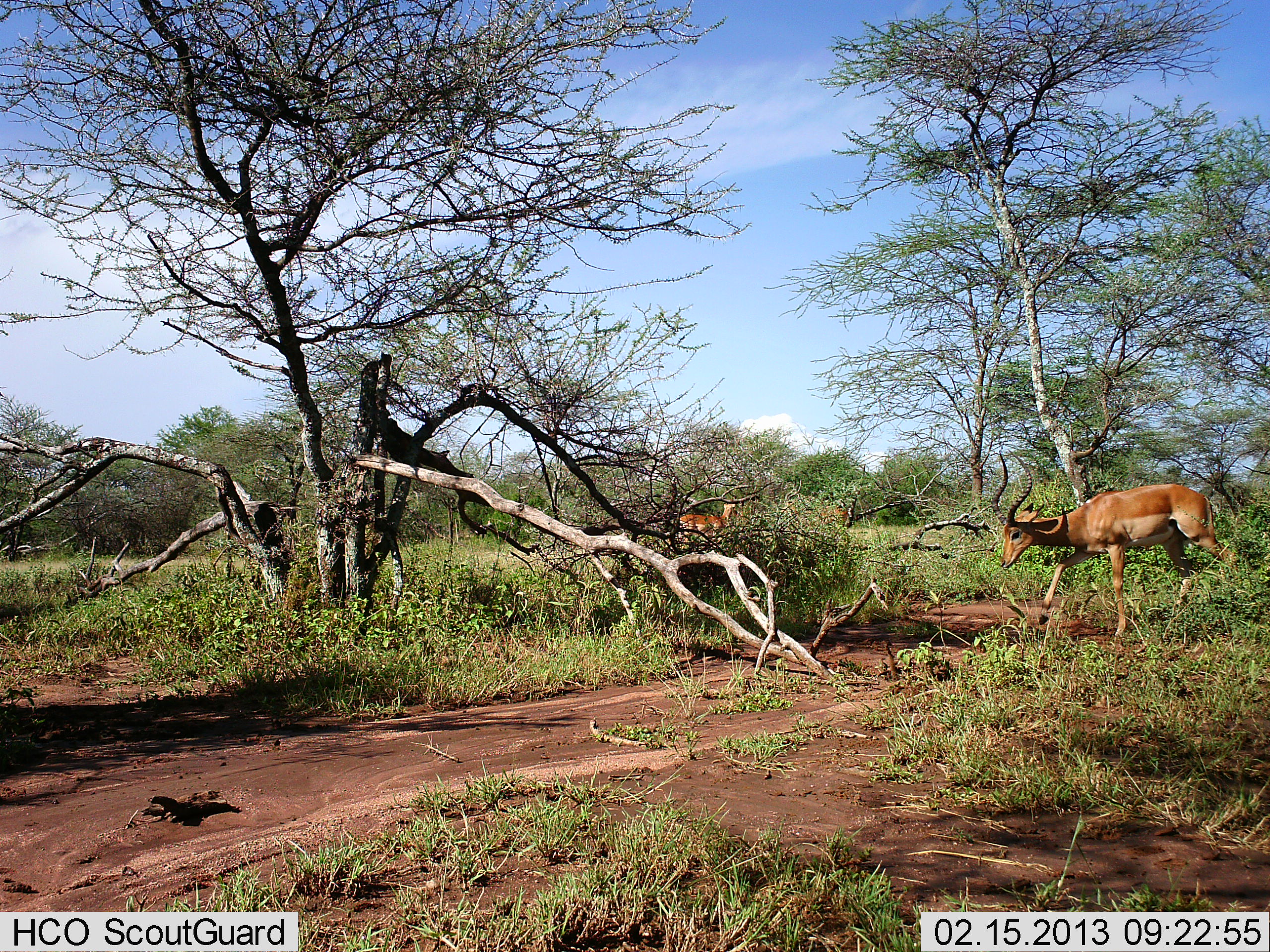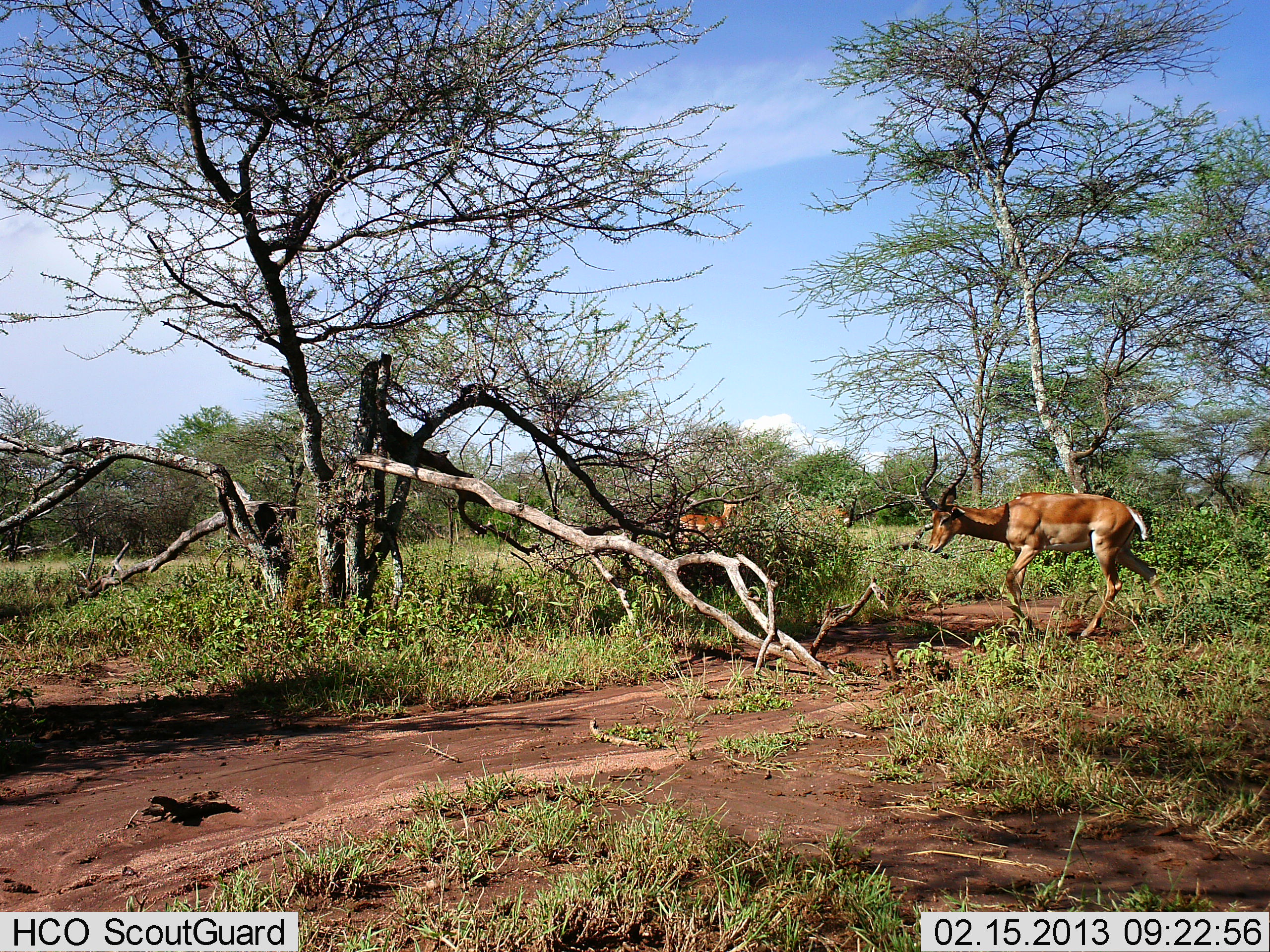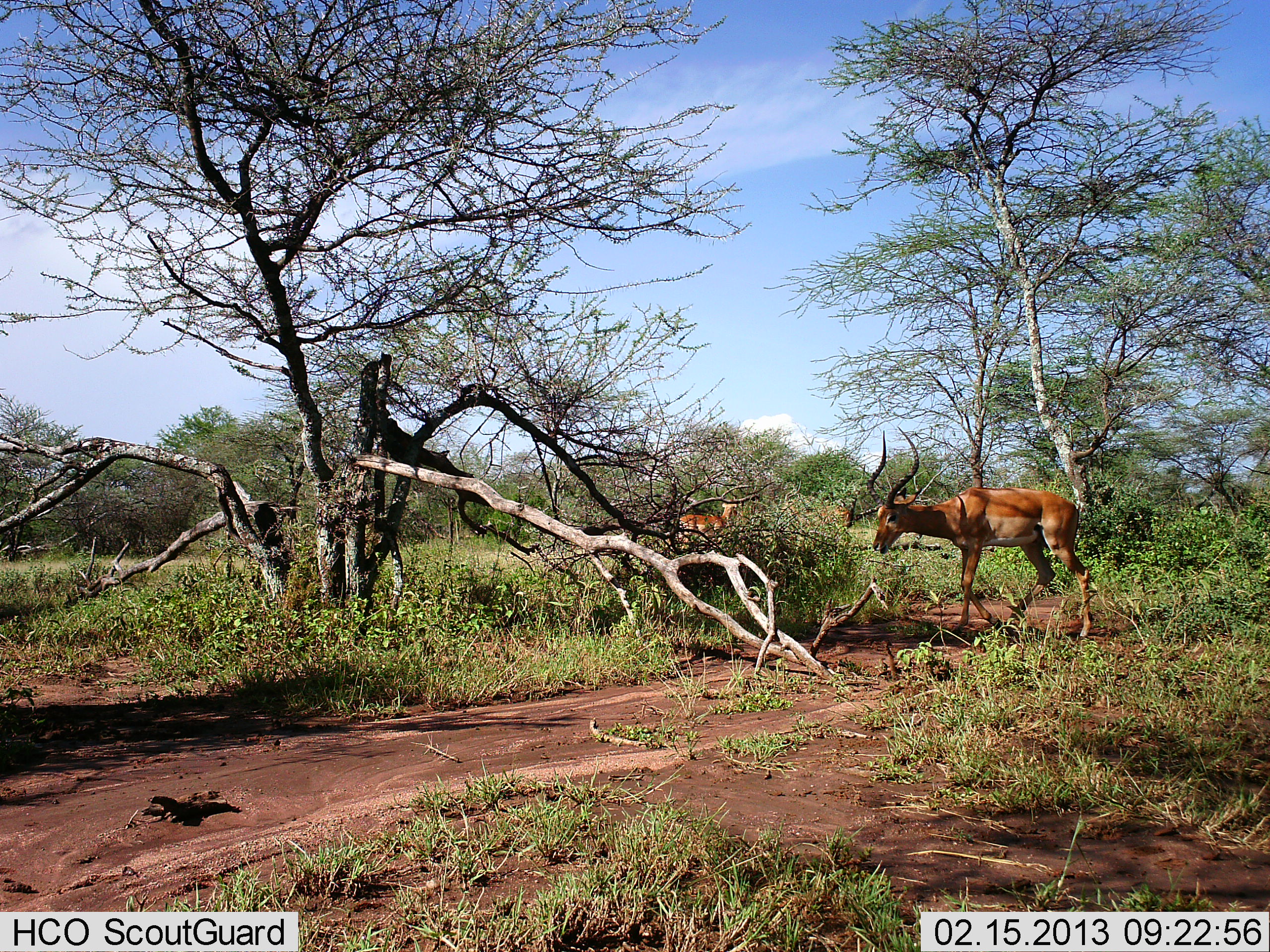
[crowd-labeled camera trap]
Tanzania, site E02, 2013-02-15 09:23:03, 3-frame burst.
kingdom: Animalia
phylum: Chordata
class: Mammalia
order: Artiodactyla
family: Bovidae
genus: Aepyceros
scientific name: Aepyceros melampus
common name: impala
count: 2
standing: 57%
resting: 0%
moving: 95%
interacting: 5%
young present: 0%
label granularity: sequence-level